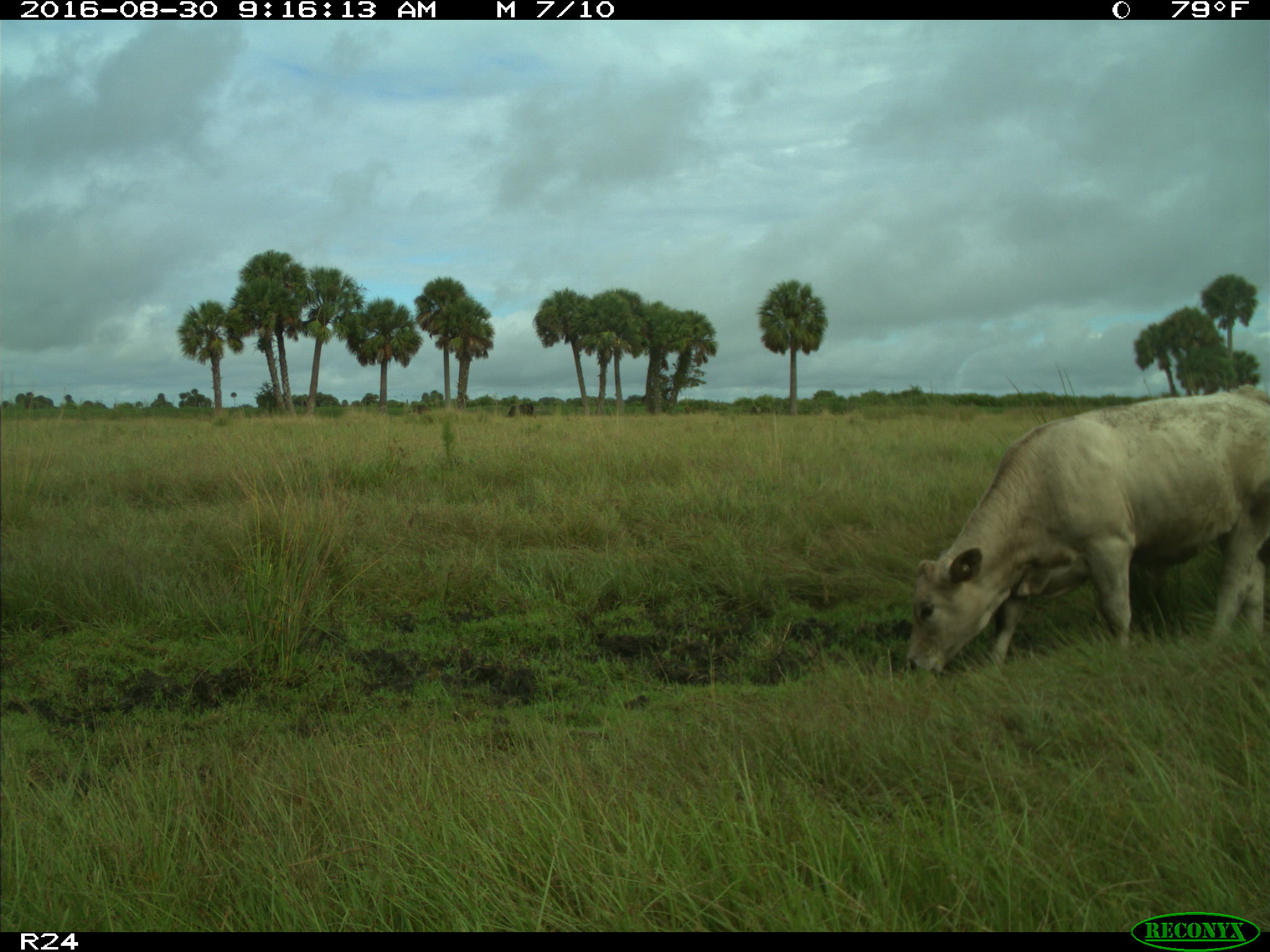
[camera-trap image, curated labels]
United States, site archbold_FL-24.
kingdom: Animalia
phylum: Chordata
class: Mammalia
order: Artiodactyla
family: Bovidae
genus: Bos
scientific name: Bos taurus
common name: domestic cow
Bos taurus (domestic cow).